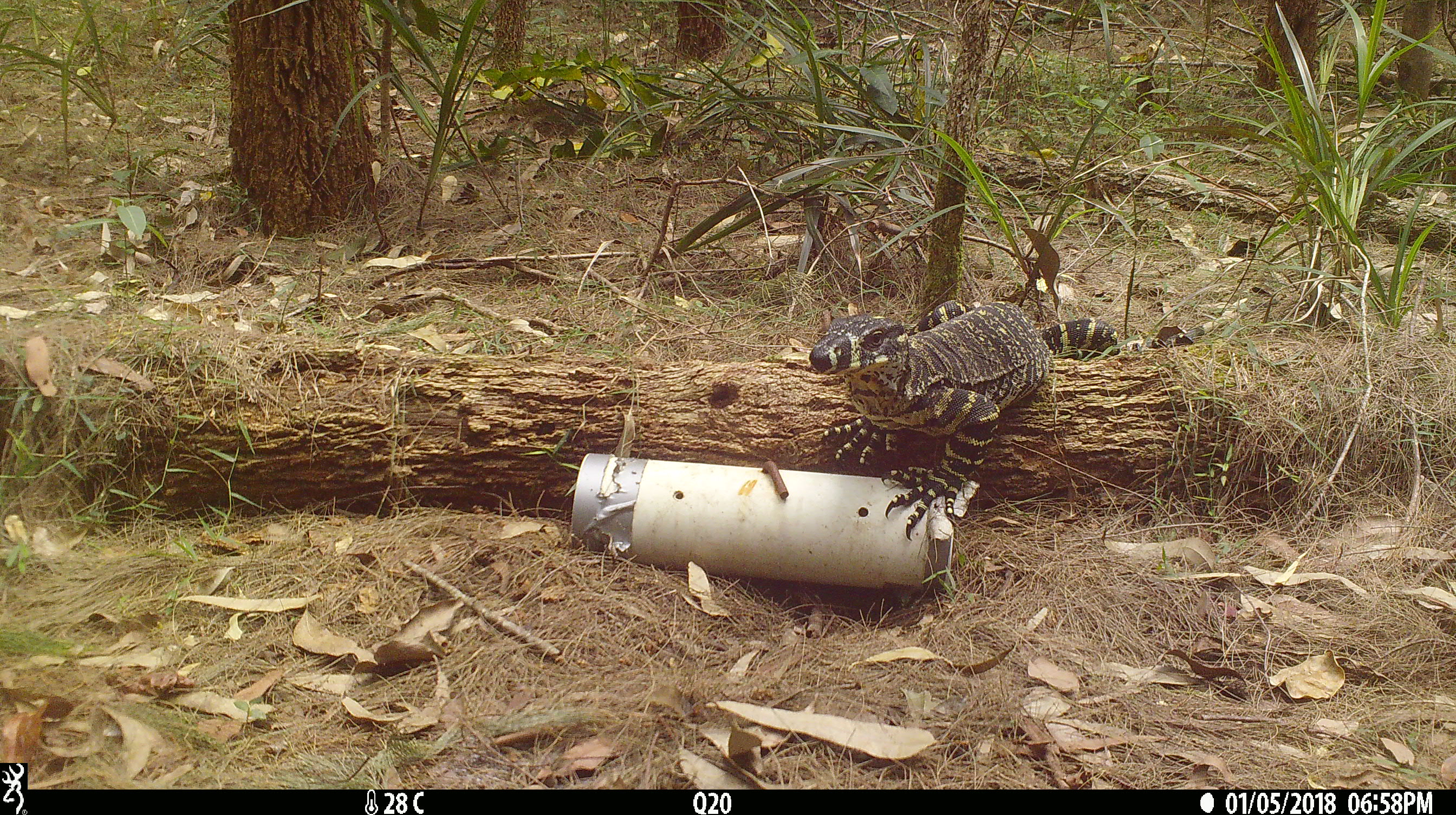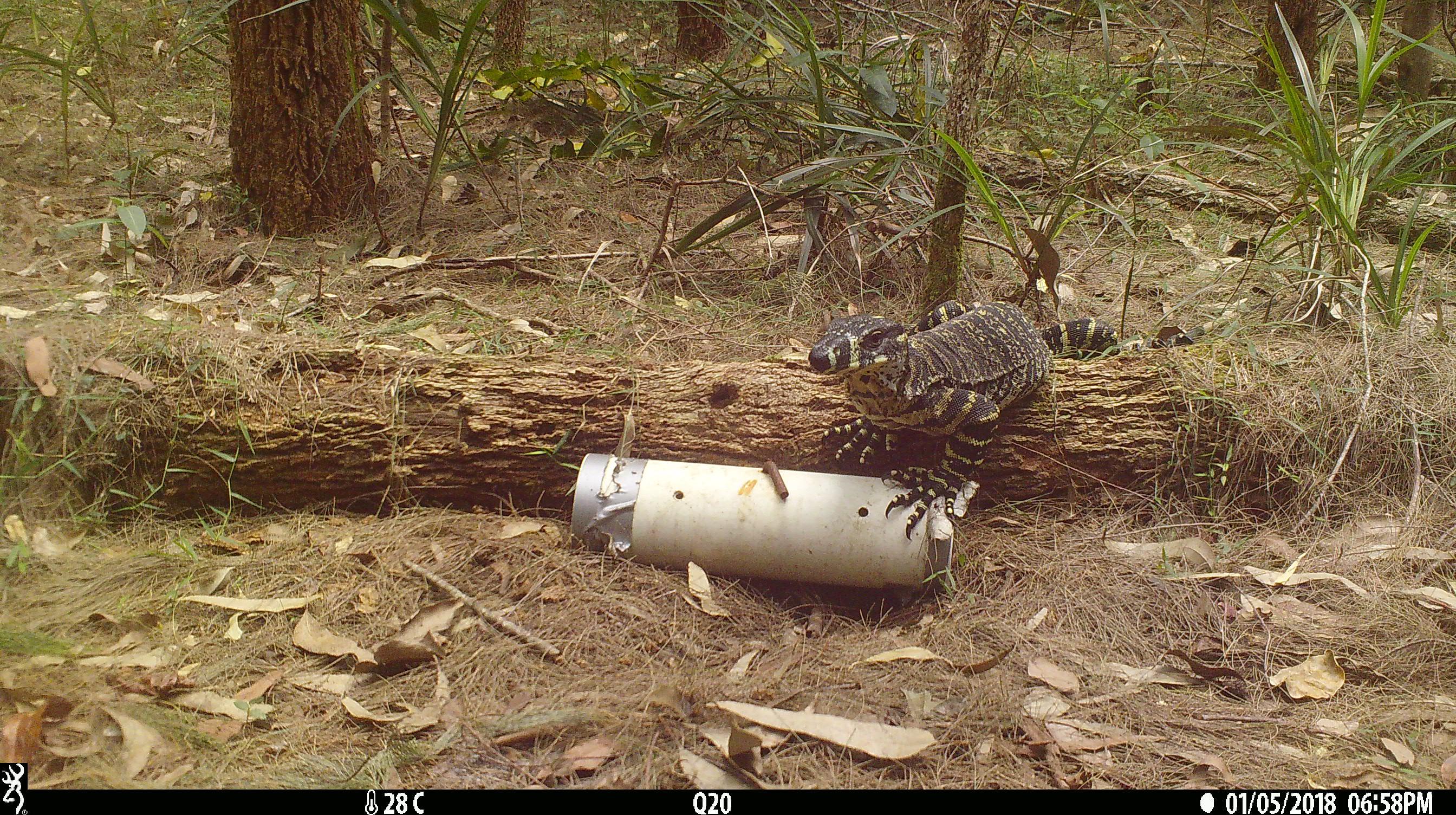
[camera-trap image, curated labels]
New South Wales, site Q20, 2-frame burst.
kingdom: Animalia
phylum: Chordata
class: Reptilia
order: Squamata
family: Varanidae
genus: Varanus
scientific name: Varanus varius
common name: lace monitor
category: goanna